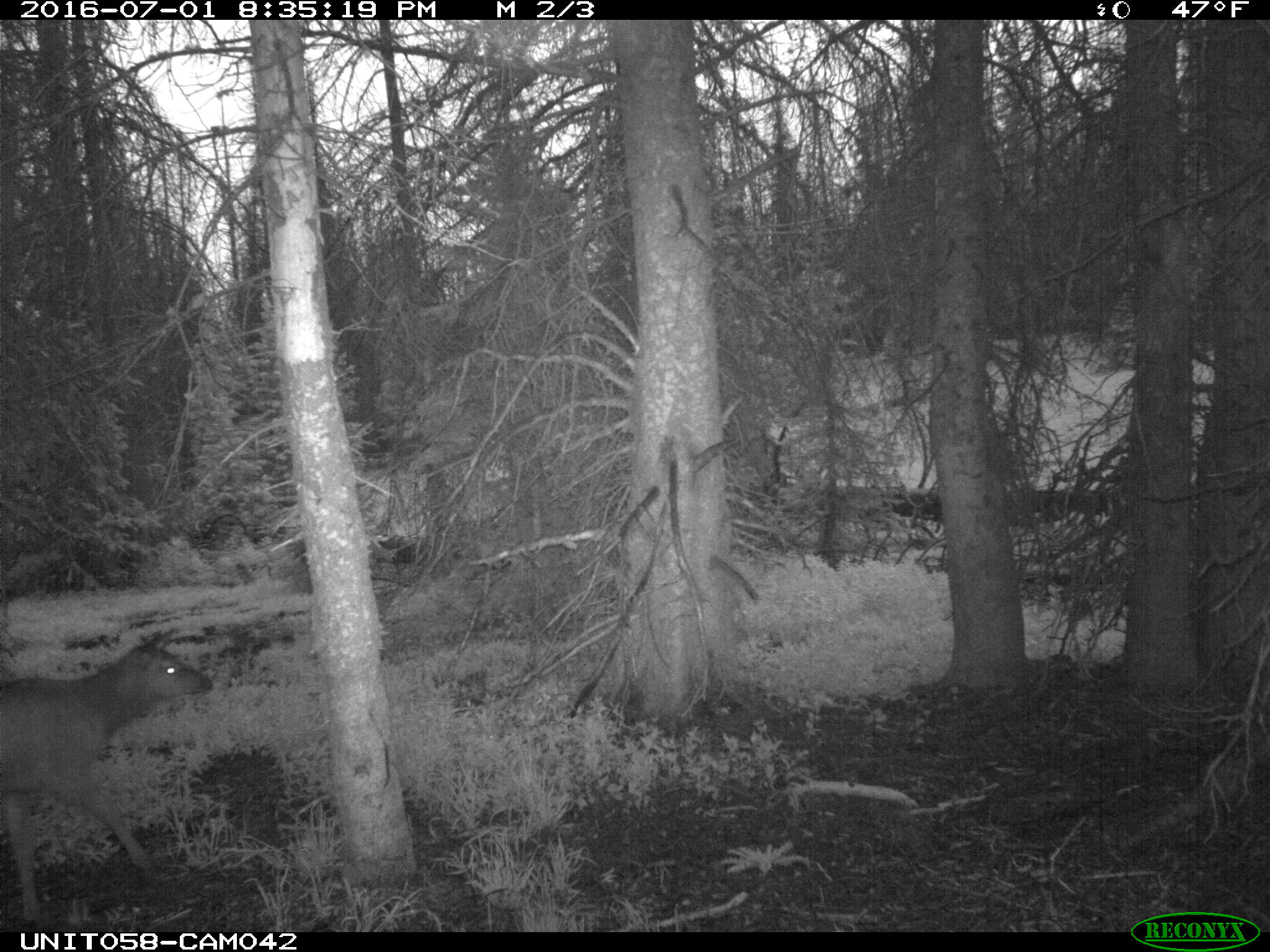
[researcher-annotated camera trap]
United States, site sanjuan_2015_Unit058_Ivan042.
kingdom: Animalia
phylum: Chordata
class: Mammalia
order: Artiodactyla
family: Cervidae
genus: Cervus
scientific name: Cervus elaphus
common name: red deer